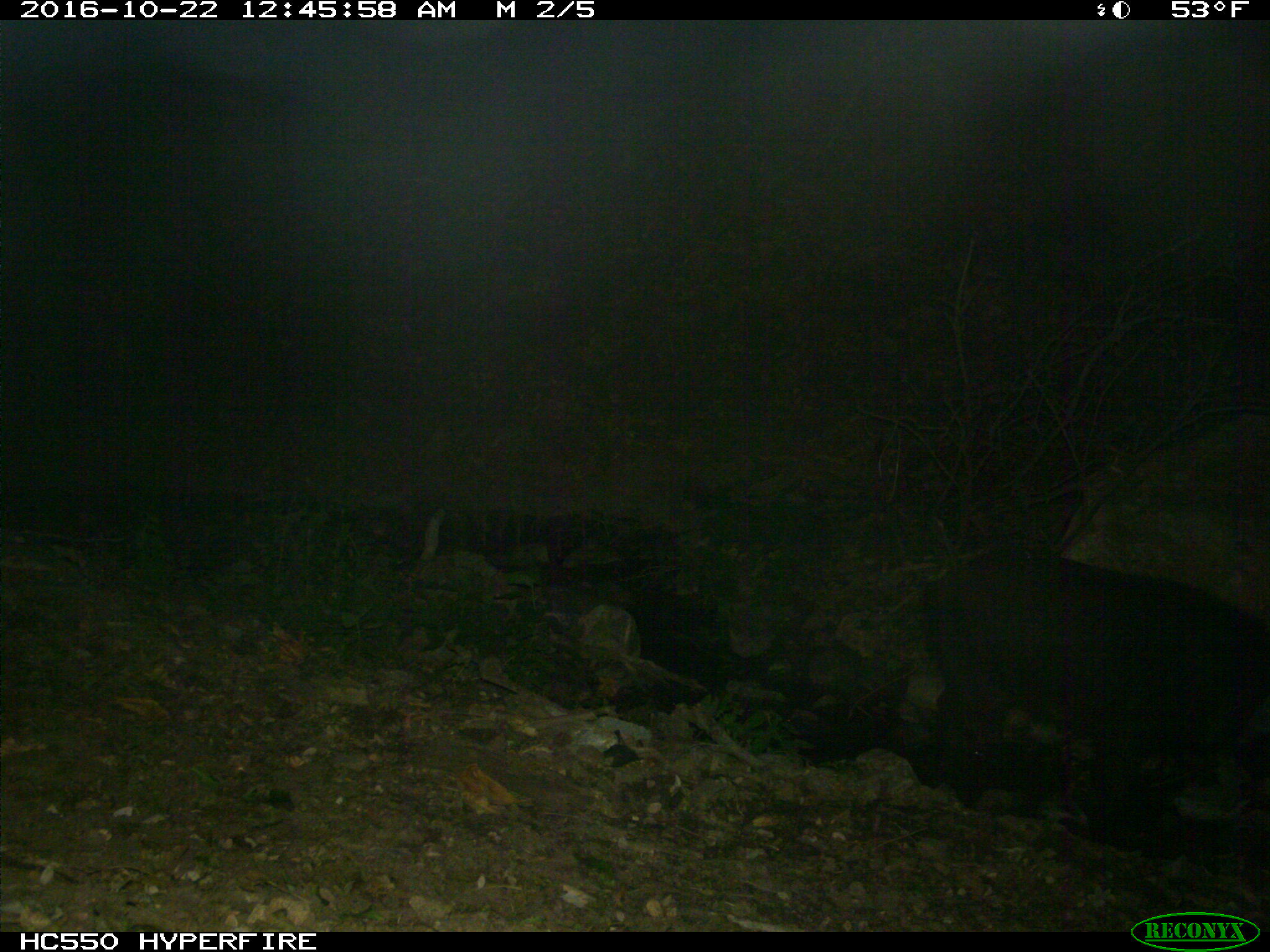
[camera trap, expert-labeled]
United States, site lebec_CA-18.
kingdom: Animalia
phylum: Chordata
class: Mammalia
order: Artiodactyla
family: Suidae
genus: Sus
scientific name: Sus scrofa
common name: wild boar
Sus scrofa (wild boar).